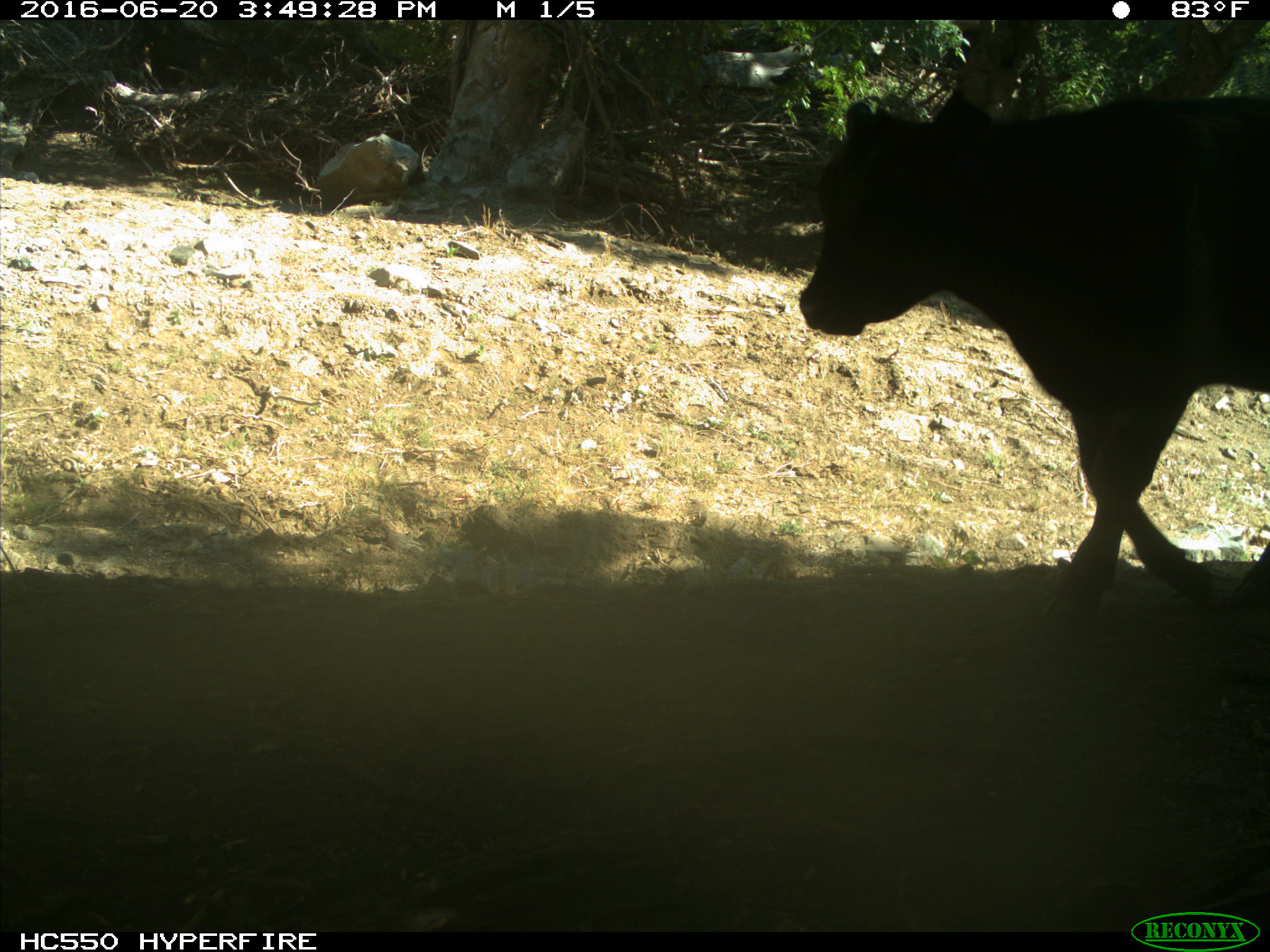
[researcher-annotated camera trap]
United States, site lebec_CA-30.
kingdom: Animalia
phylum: Chordata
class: Mammalia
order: Artiodactyla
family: Bovidae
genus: Bos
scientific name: Bos taurus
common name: domestic cow